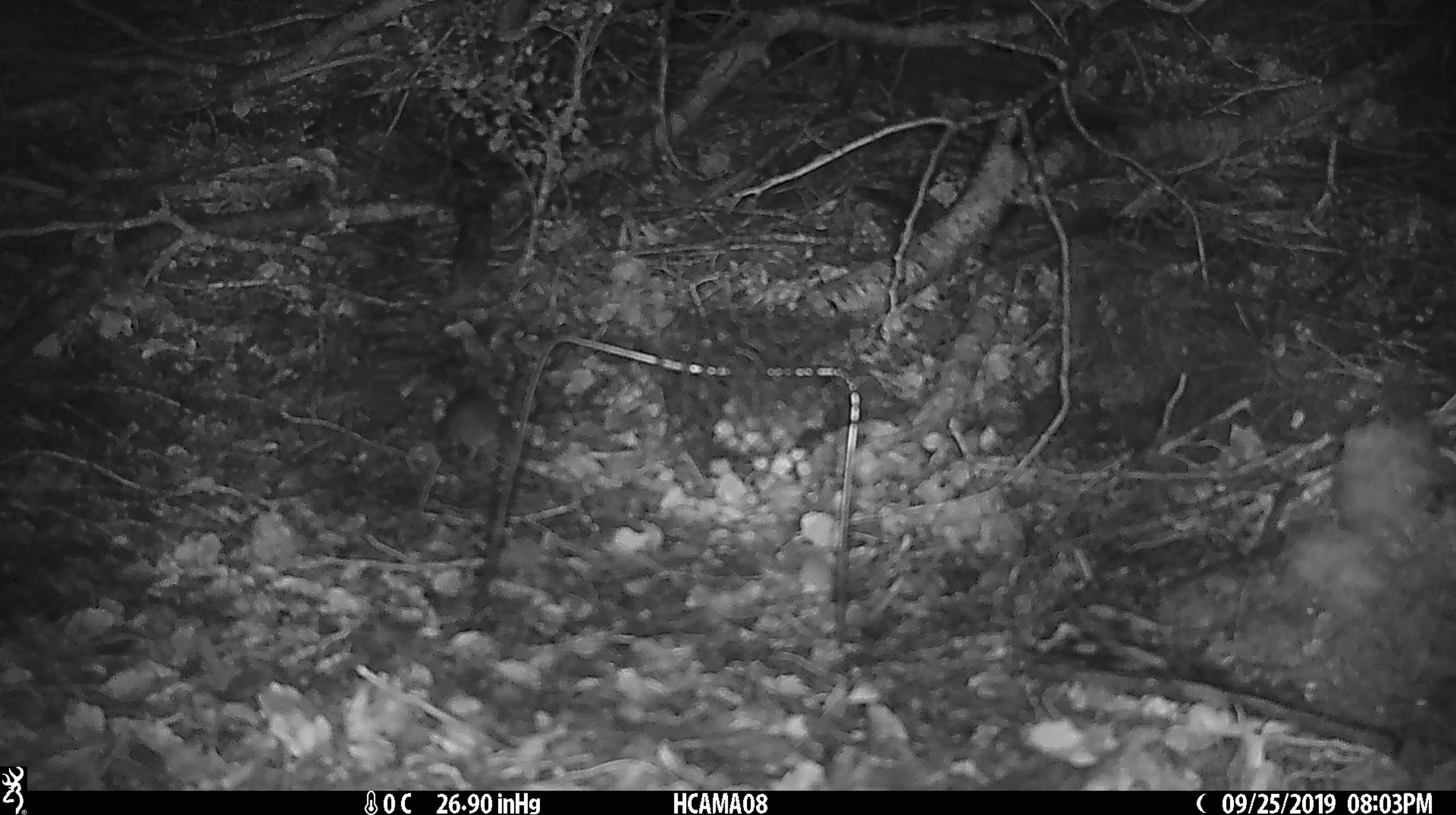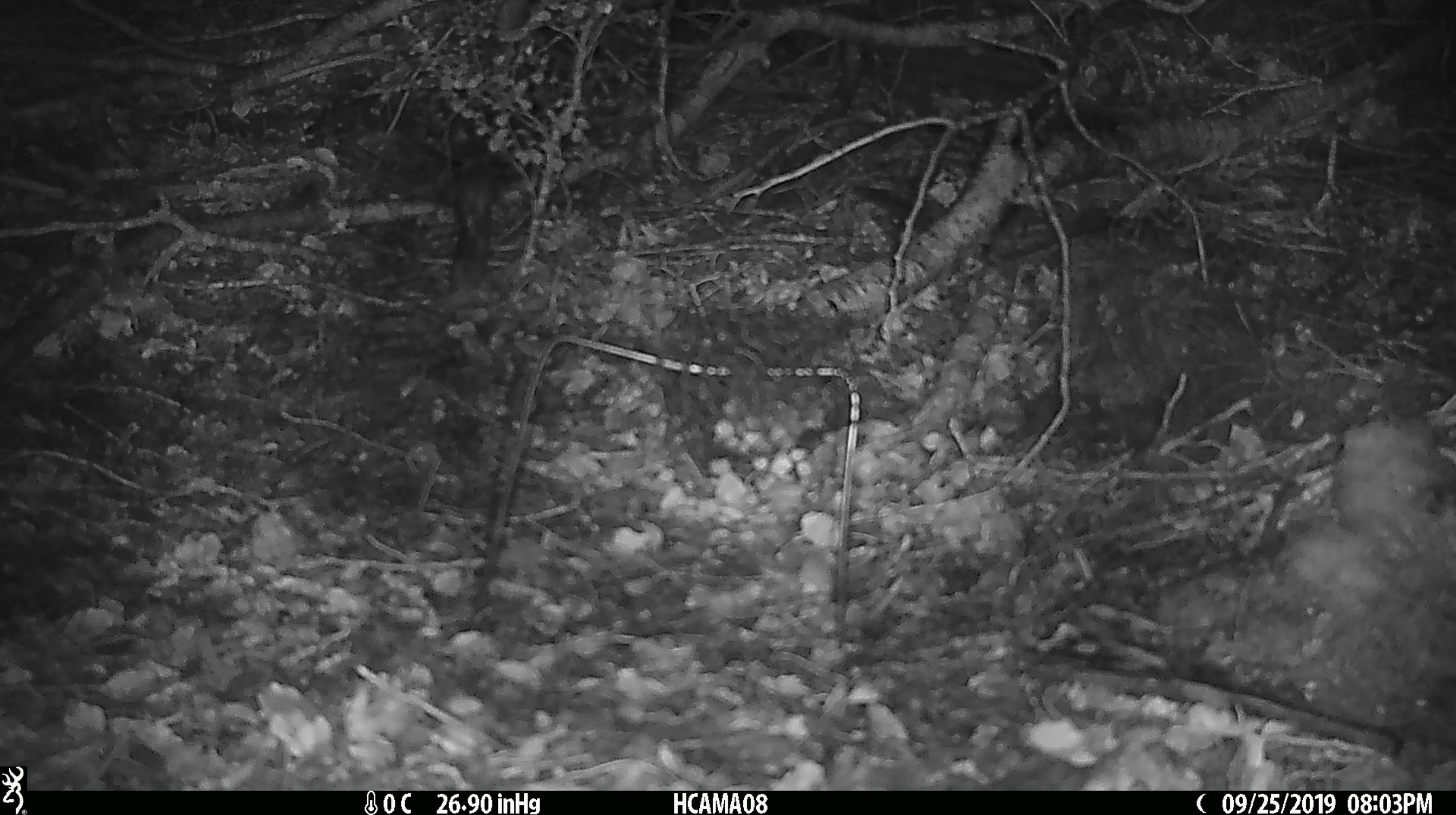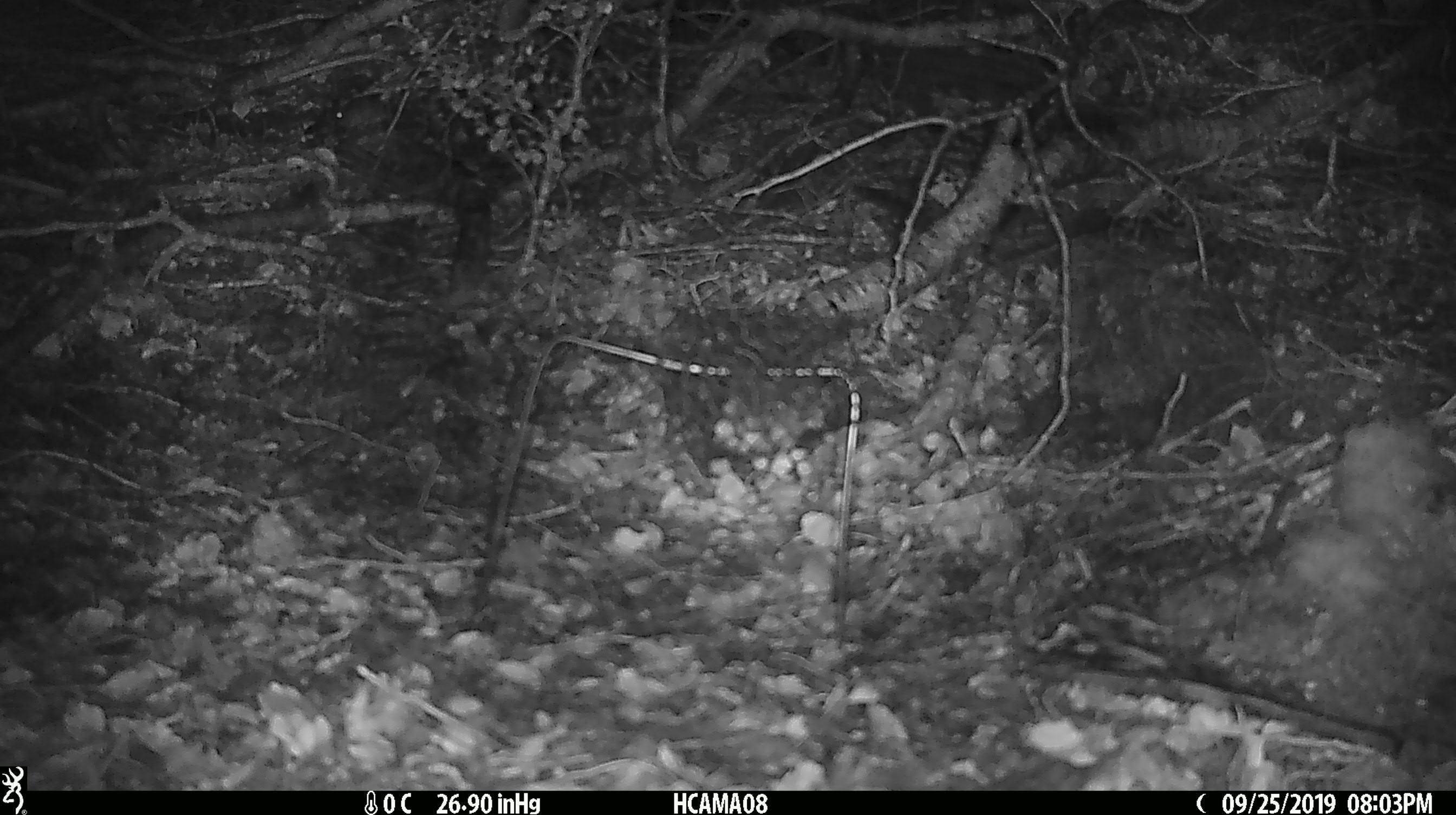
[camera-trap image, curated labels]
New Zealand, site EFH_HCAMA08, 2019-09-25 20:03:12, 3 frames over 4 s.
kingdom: Animalia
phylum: Chordata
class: Mammalia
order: Rodentia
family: Muridae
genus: Mus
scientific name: Mus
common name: mouse